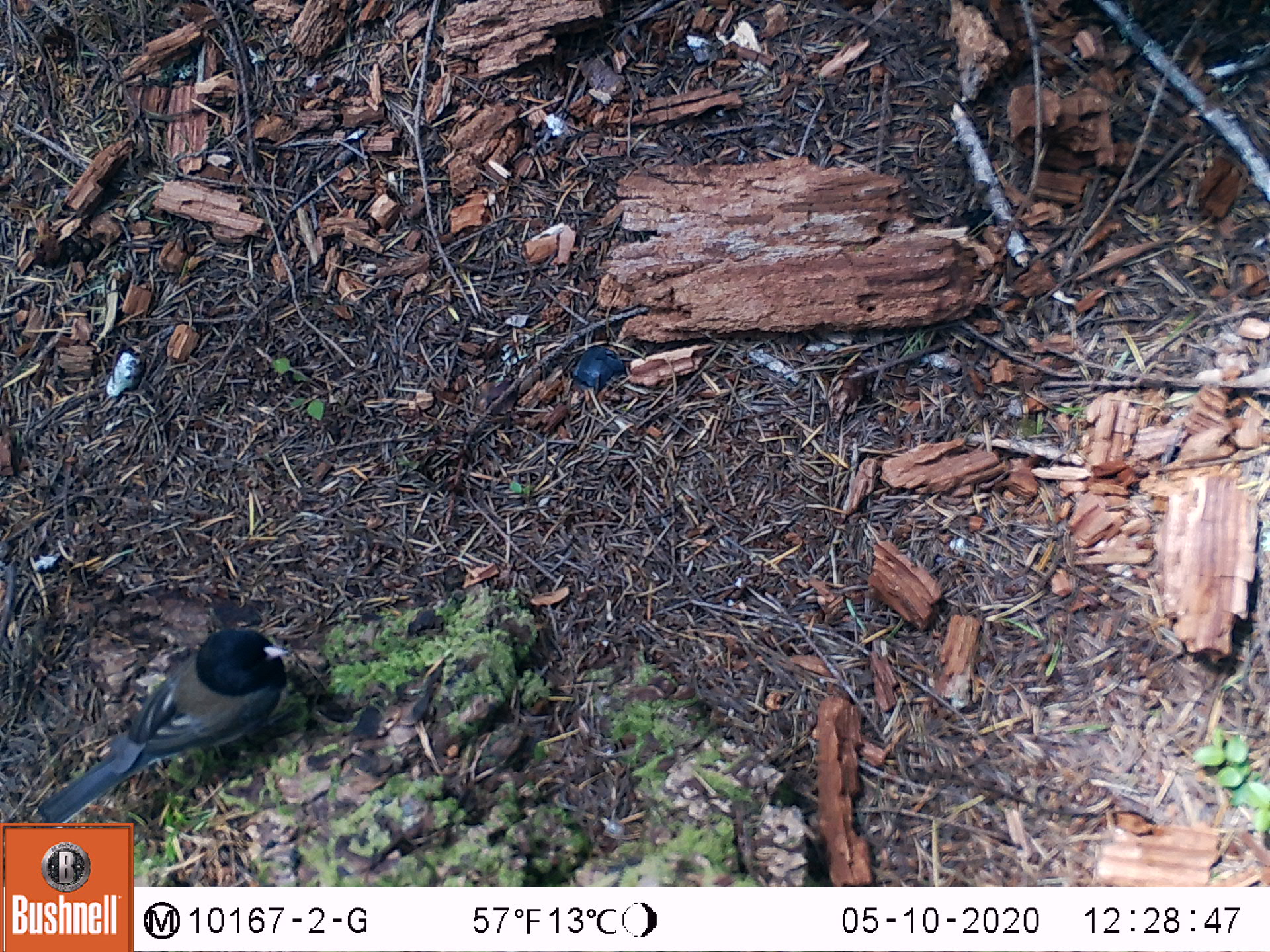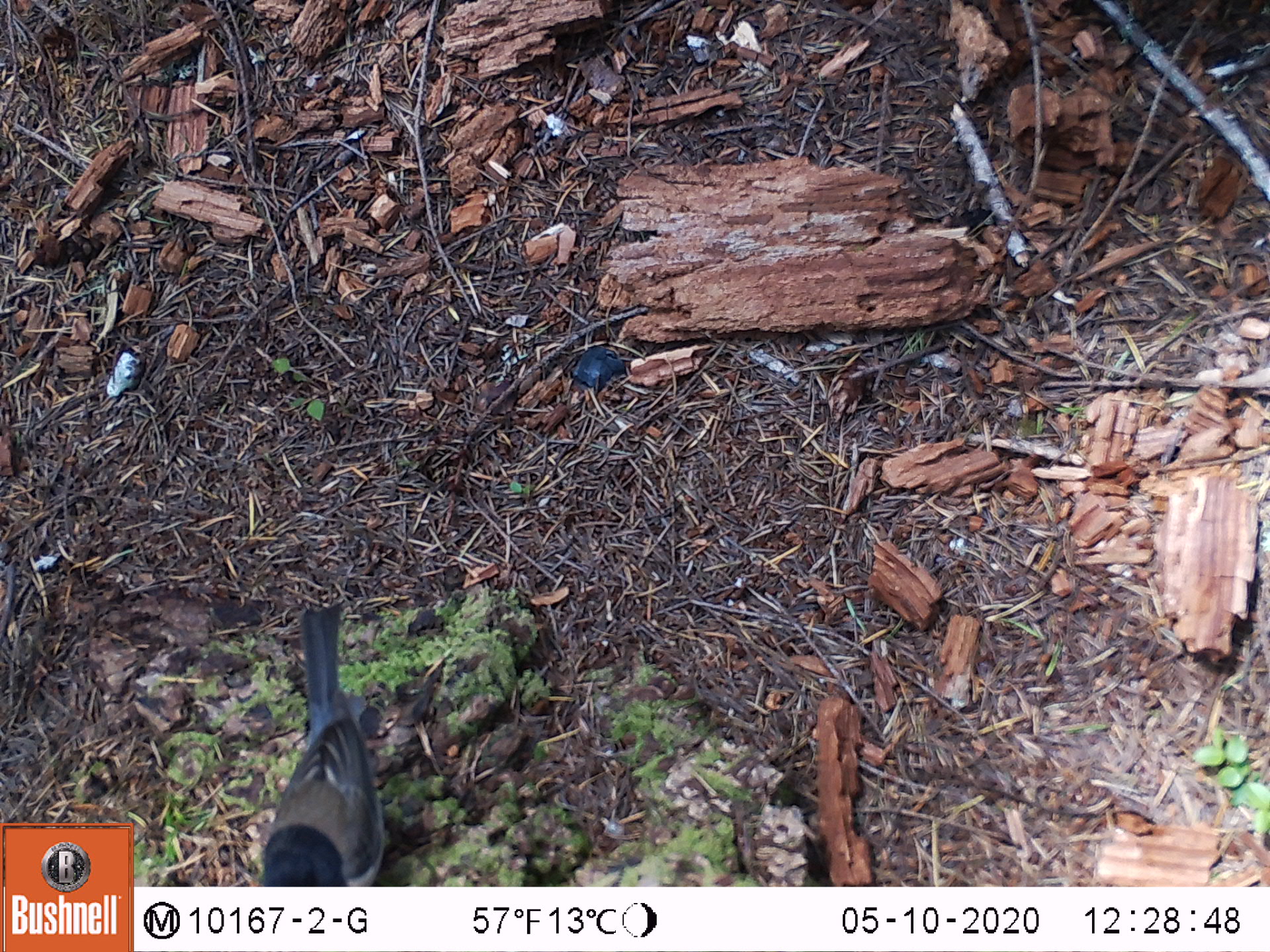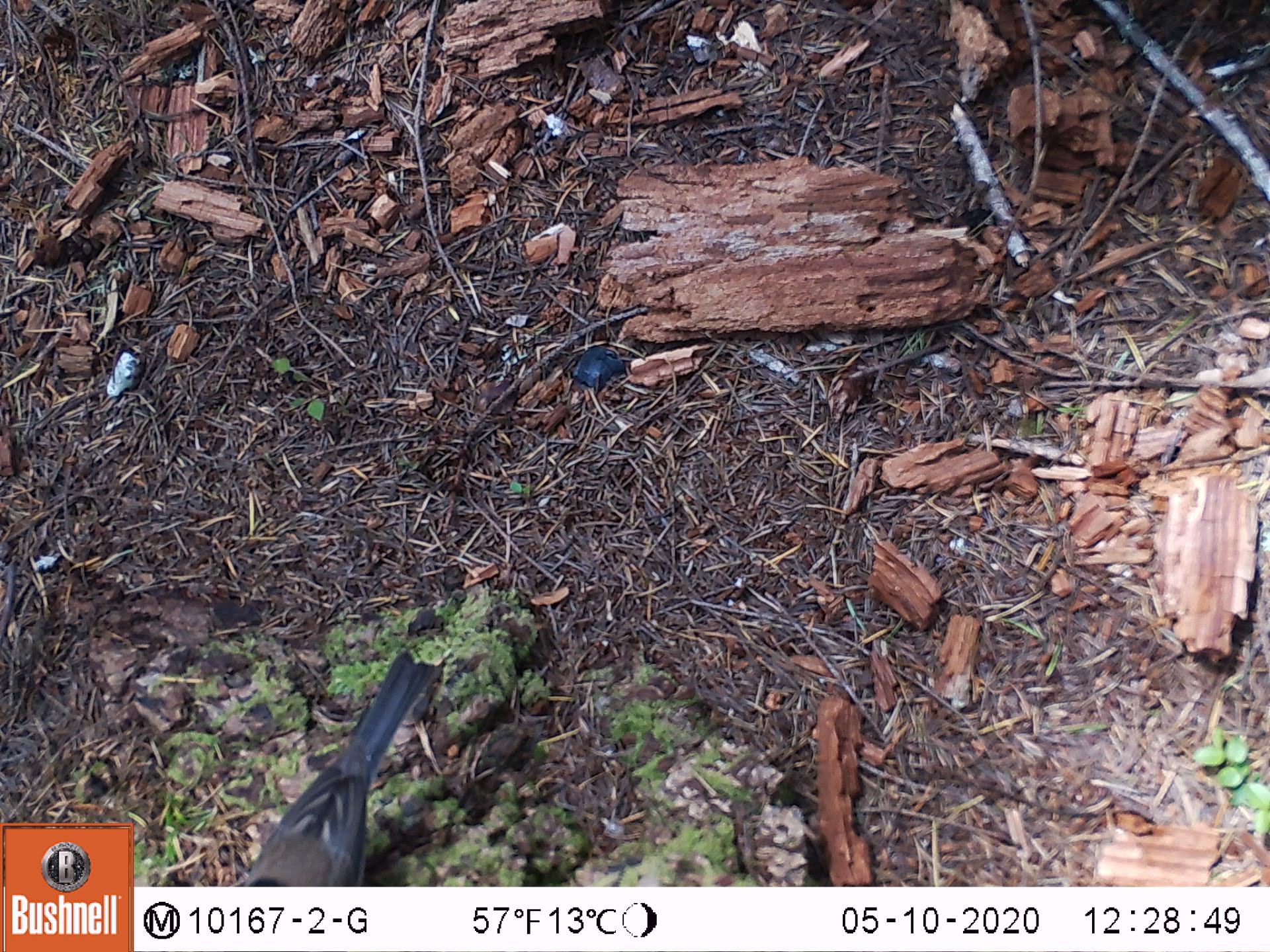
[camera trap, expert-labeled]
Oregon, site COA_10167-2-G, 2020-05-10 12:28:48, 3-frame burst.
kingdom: Animalia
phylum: Chordata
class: Aves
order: Passeriformes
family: Passerellidae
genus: Junco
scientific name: Junco hyemalis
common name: dark-eyed junco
Dark-eyed junco (Junco hyemalis).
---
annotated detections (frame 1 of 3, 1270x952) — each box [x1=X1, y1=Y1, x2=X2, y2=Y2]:
dark-eyed junco: [x1=35, y1=622, x2=291, y2=821]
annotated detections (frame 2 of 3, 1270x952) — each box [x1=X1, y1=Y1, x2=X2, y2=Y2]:
dark-eyed junco: [x1=251, y1=594, x2=389, y2=883]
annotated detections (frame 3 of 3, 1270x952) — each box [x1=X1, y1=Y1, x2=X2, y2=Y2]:
dark-eyed junco: [x1=248, y1=648, x2=441, y2=885]